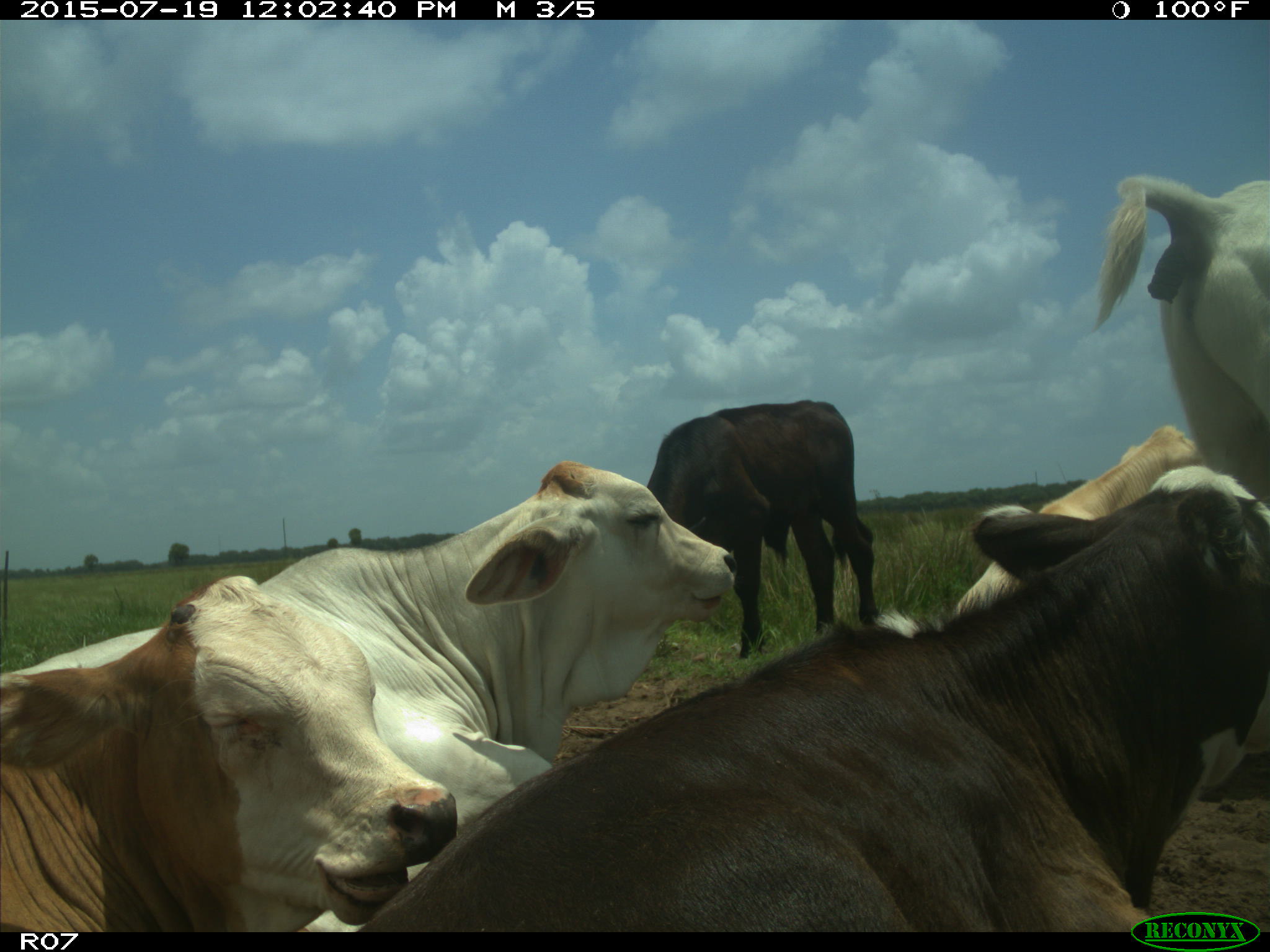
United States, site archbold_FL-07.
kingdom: Animalia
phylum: Chordata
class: Mammalia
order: Artiodactyla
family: Bovidae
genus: Bos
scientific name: Bos taurus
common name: domestic cow